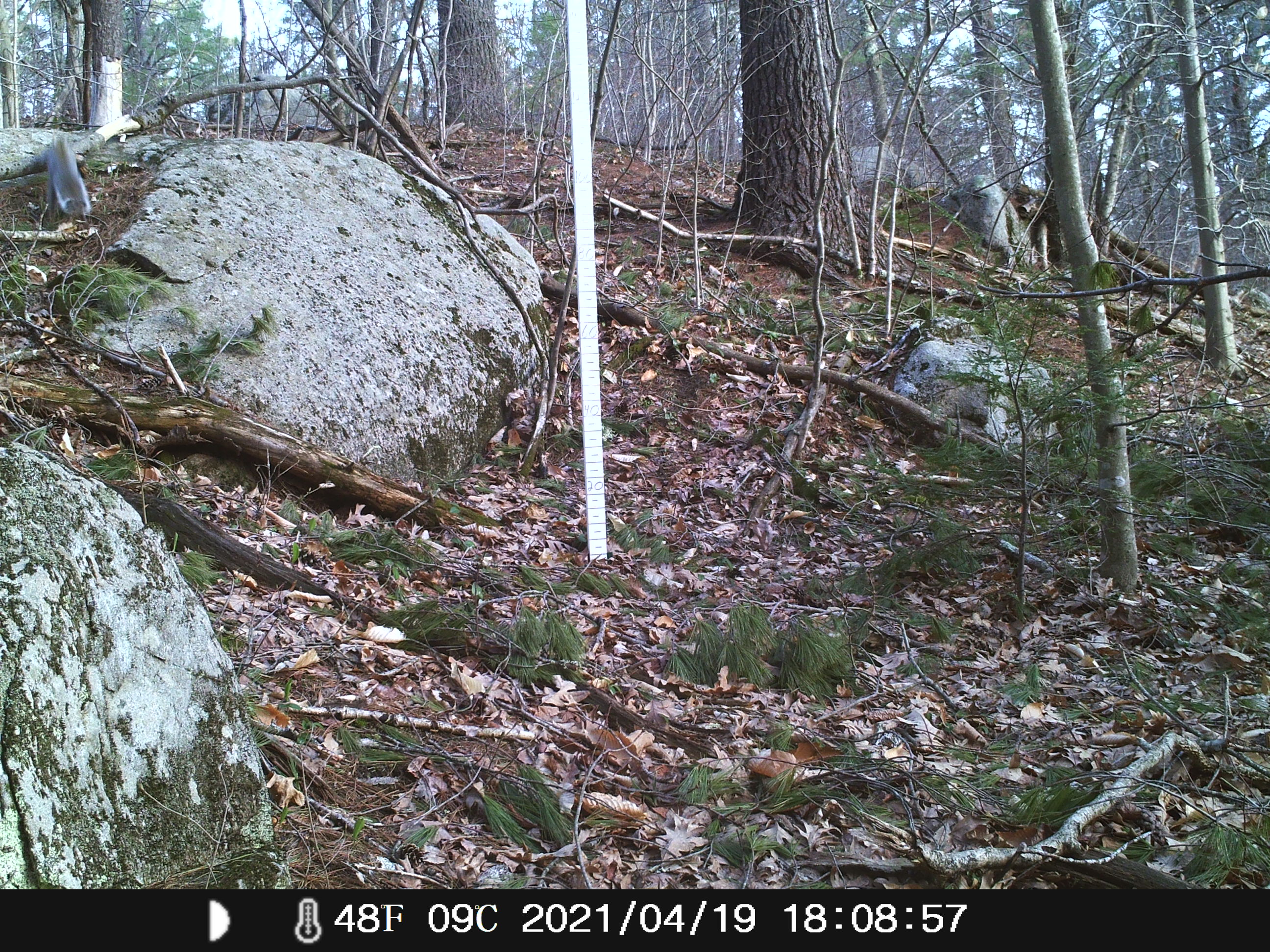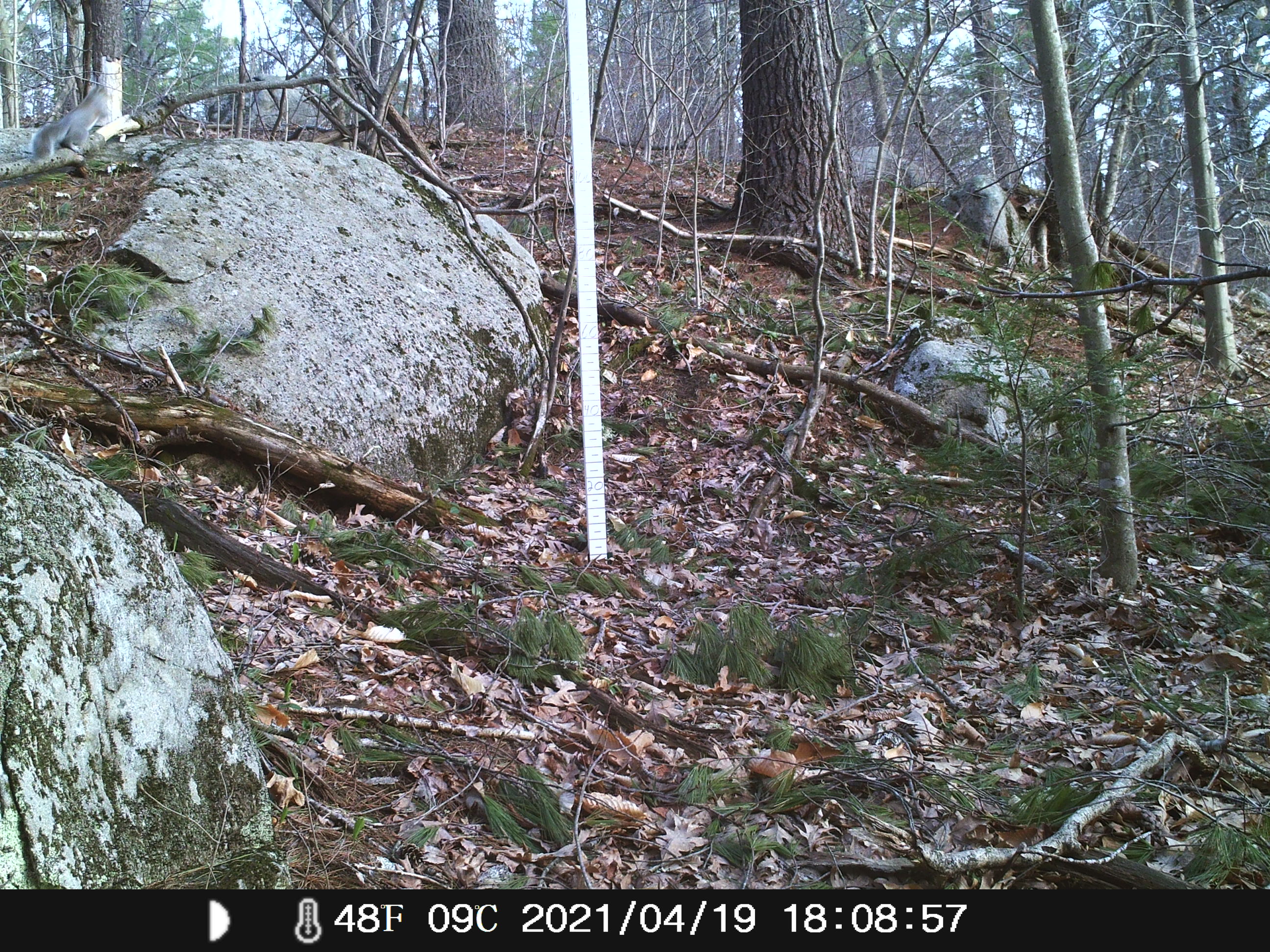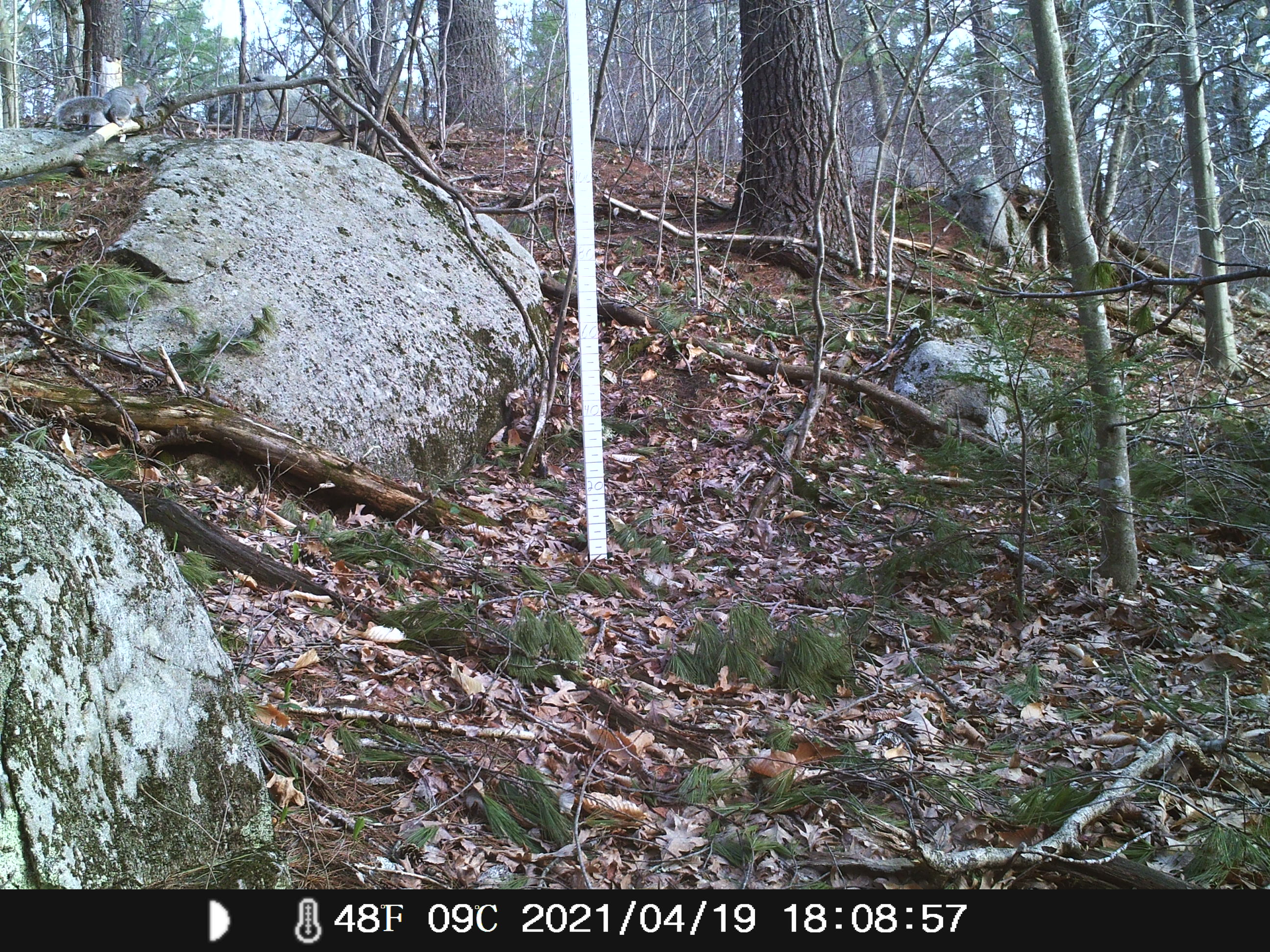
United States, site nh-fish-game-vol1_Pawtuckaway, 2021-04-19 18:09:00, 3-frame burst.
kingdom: Animalia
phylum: Chordata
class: Mammalia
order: Rodentia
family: Sciuridae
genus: Sciurus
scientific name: Sciurus carolinensis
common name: gray squirrel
Gray squirrel (Sciurus carolinensis).